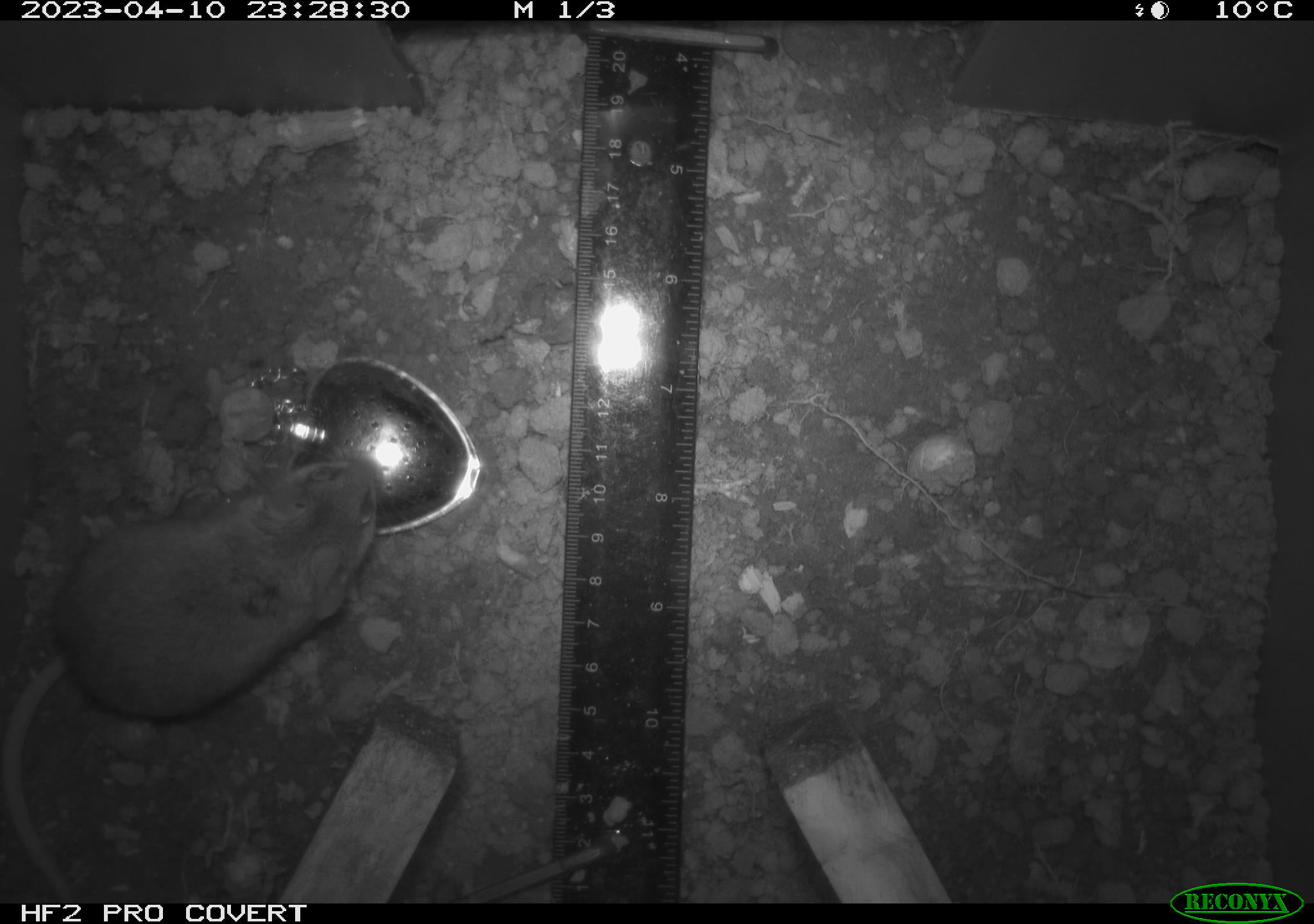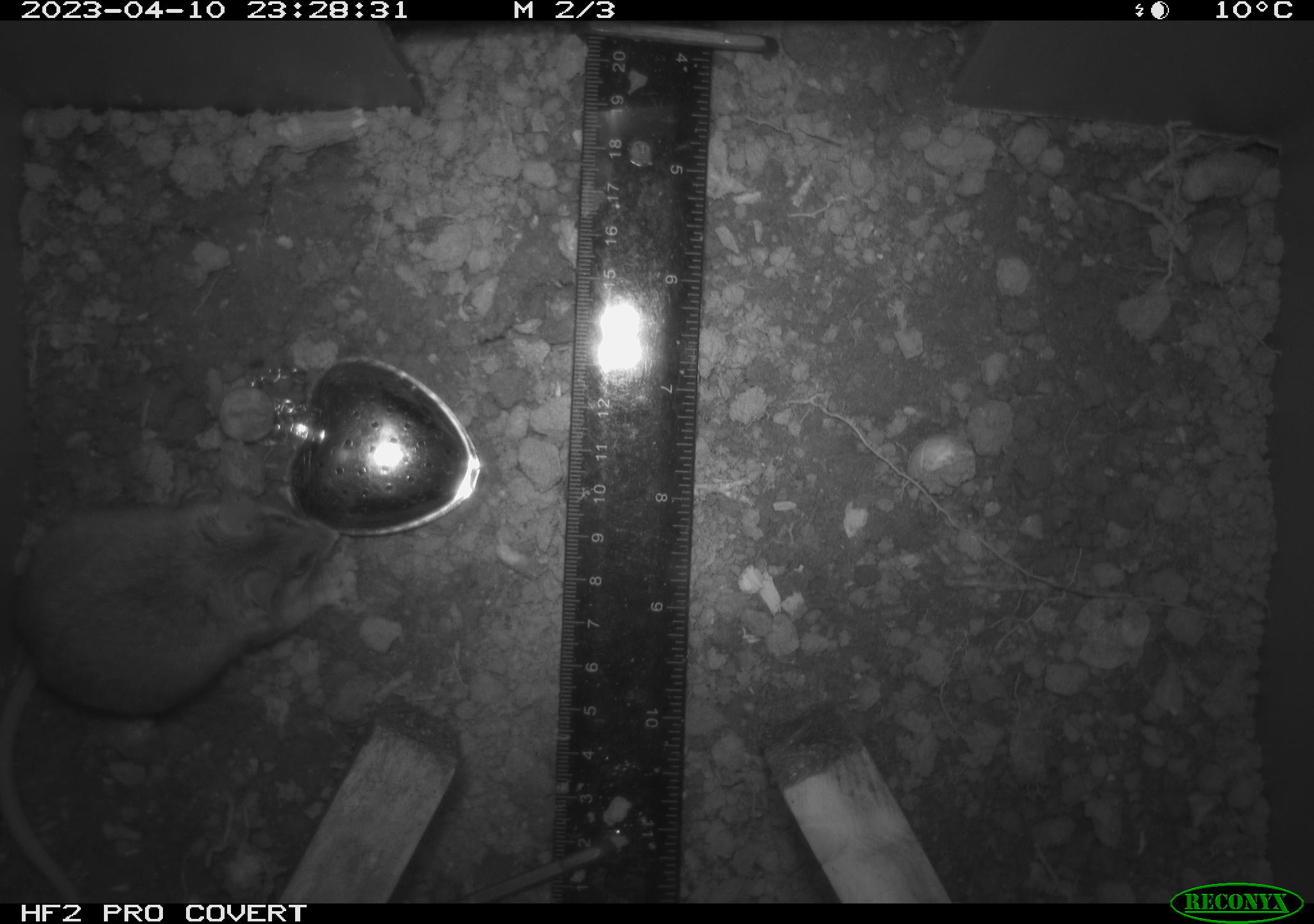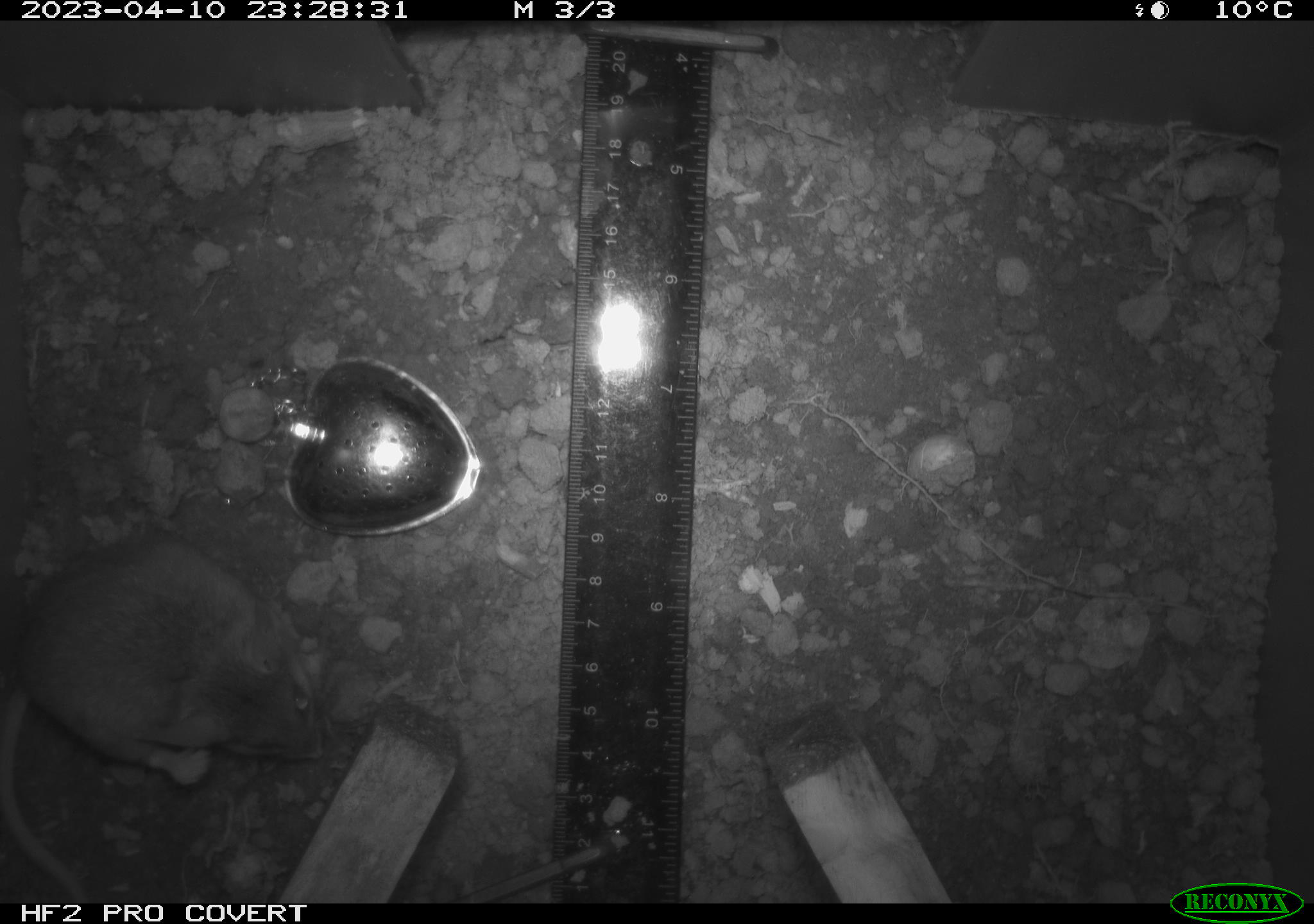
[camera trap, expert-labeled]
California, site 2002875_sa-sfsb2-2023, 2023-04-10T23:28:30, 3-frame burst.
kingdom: Animalia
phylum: Chordata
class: Mammalia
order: Rodentia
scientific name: Rodentia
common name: mouse species